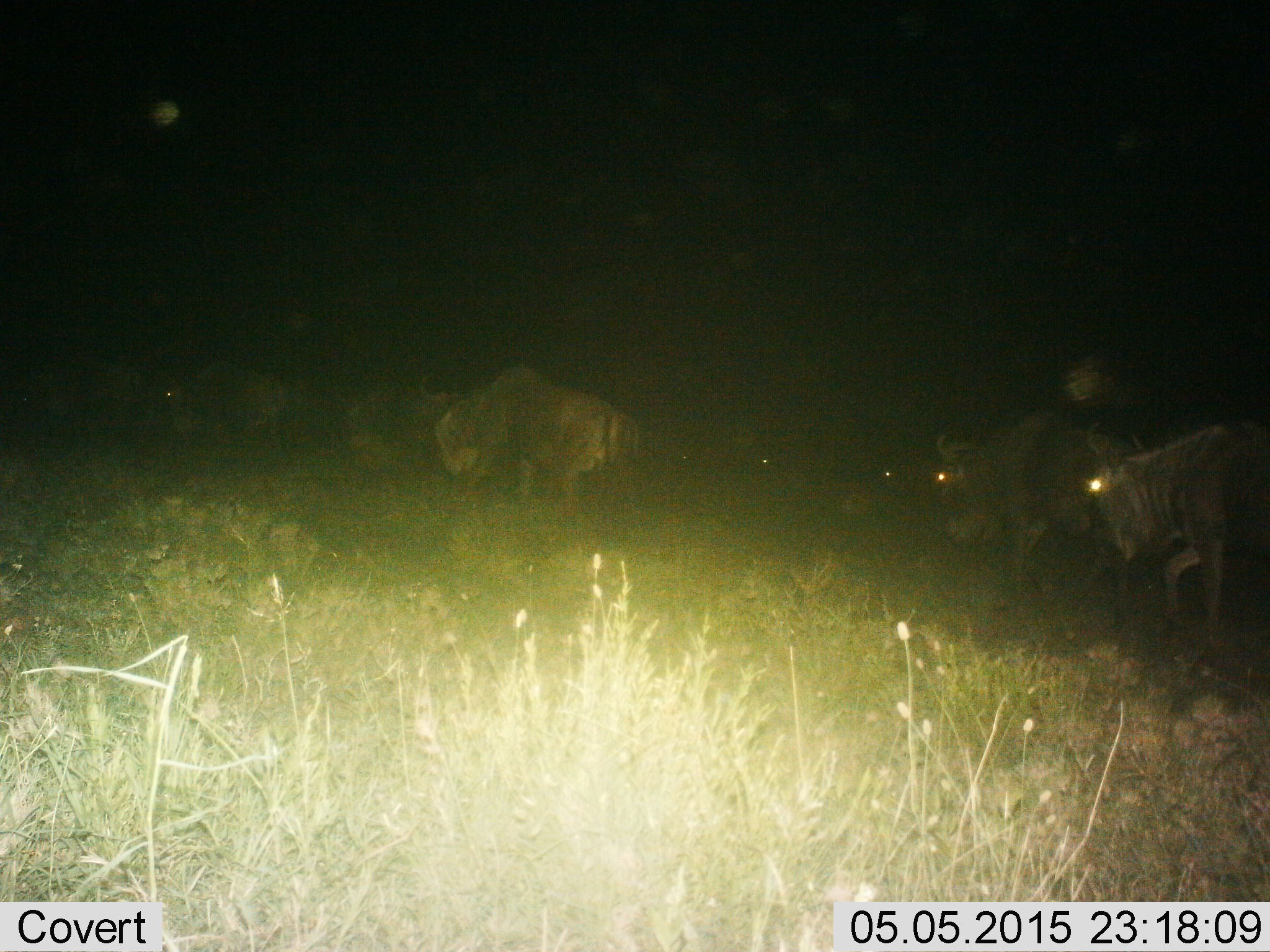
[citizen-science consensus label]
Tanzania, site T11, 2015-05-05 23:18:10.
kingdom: Animalia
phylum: Chordata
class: Mammalia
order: Artiodactyla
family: Bovidae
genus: Connochaetes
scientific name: Connochaetes taurinus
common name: blue wildebeest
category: wildebeest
Wildebeest (blue wildebeest) (Connochaetes taurinus), count 8. Behavior (volunteer vote fractions): standing 40%, resting 30%, moving 50%, interacting 10%. Young present (vote fraction): 0%. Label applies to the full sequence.